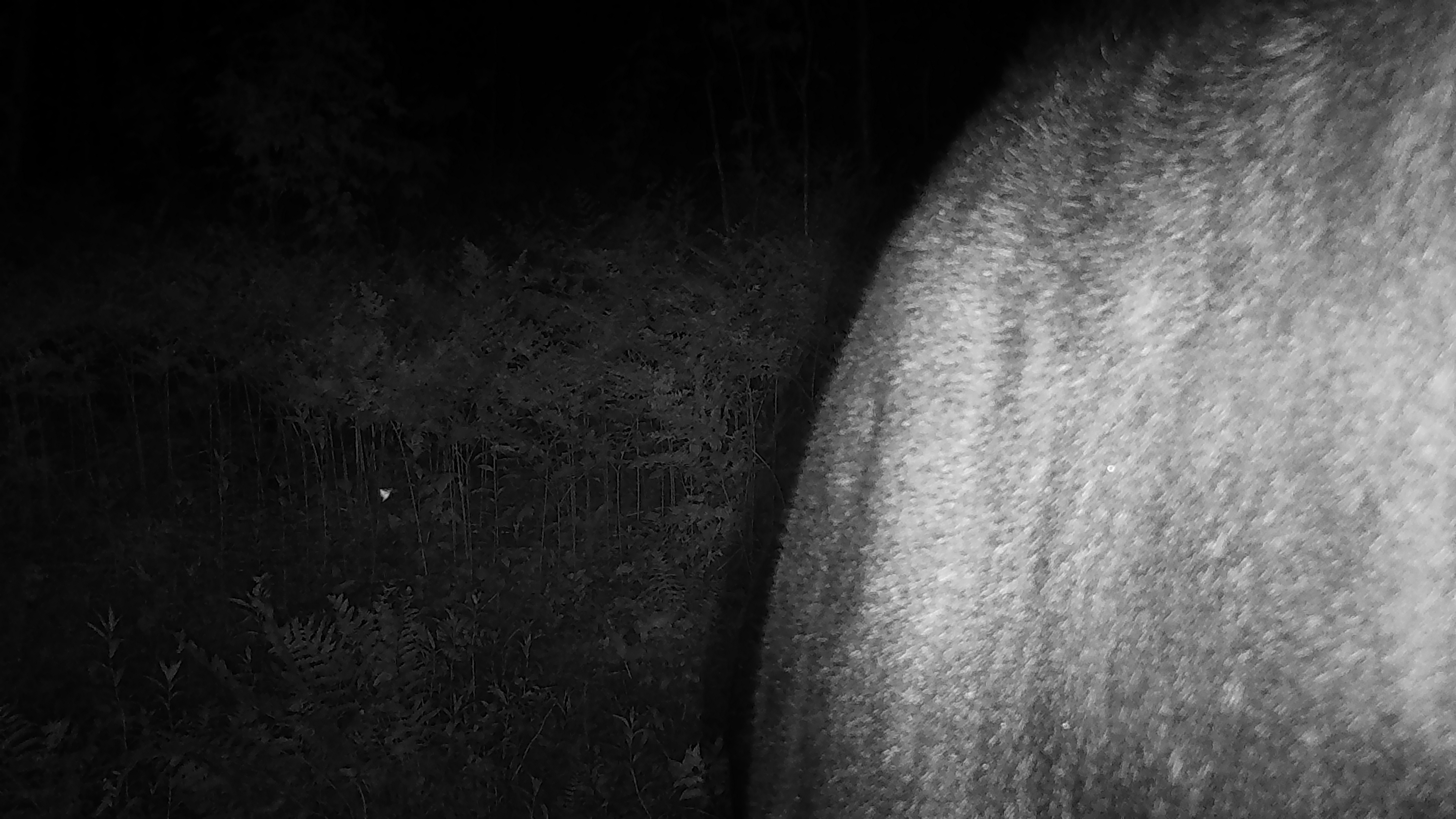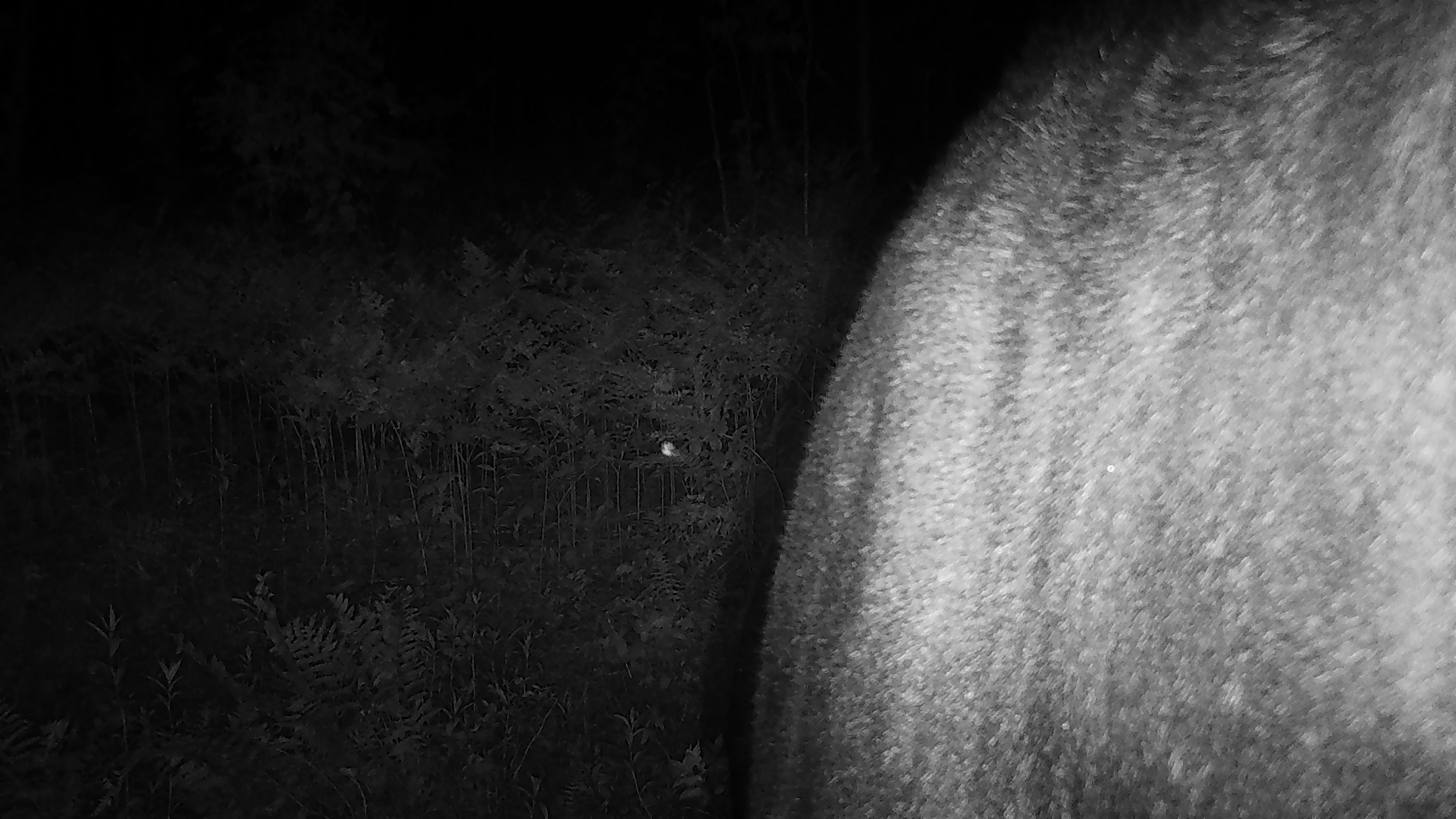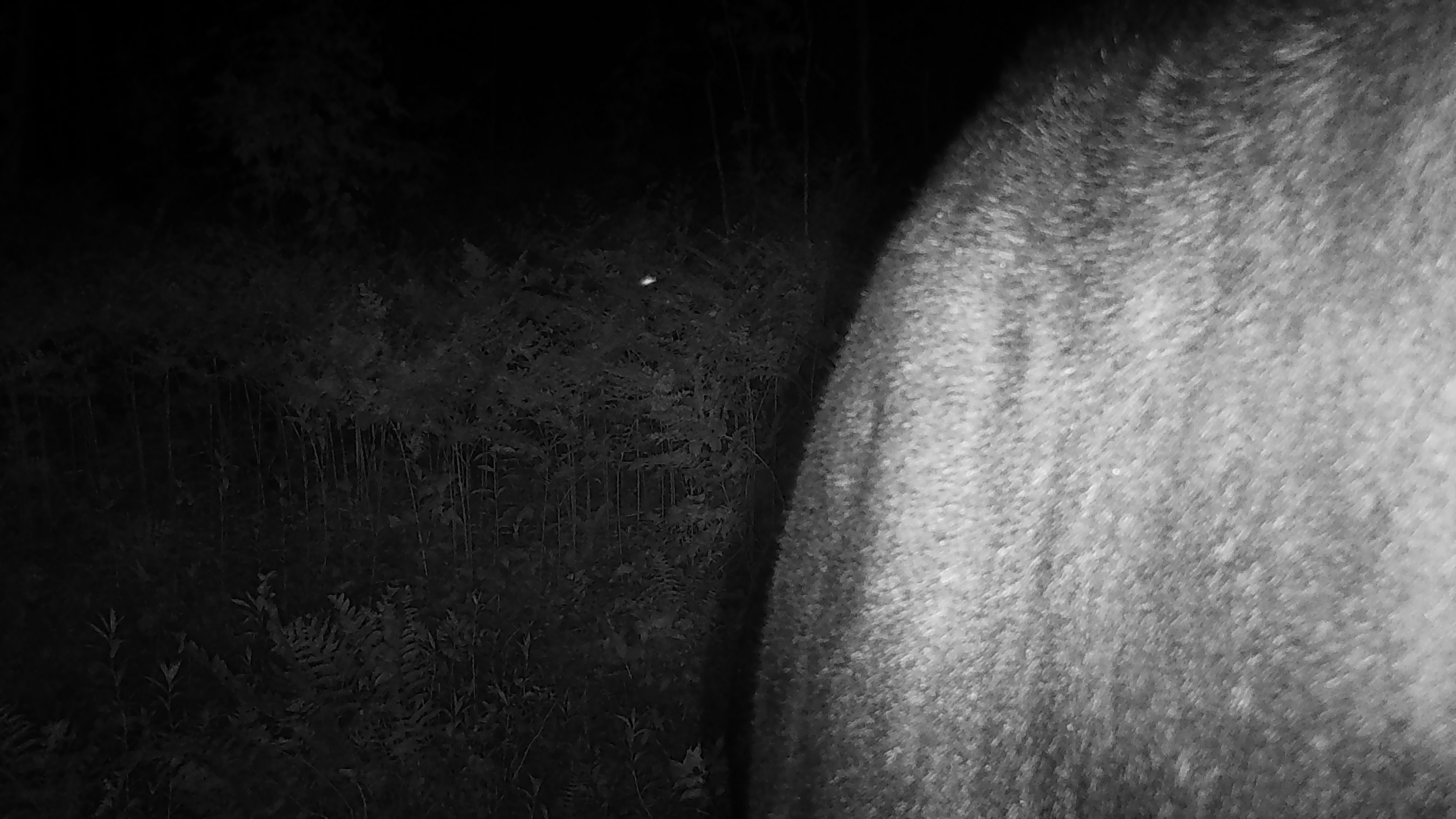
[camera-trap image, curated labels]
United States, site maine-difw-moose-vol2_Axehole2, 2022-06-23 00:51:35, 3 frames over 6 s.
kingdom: Animalia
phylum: Chordata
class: Mammalia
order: Artiodactyla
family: Cervidae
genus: Alces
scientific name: Alces alces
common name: moose